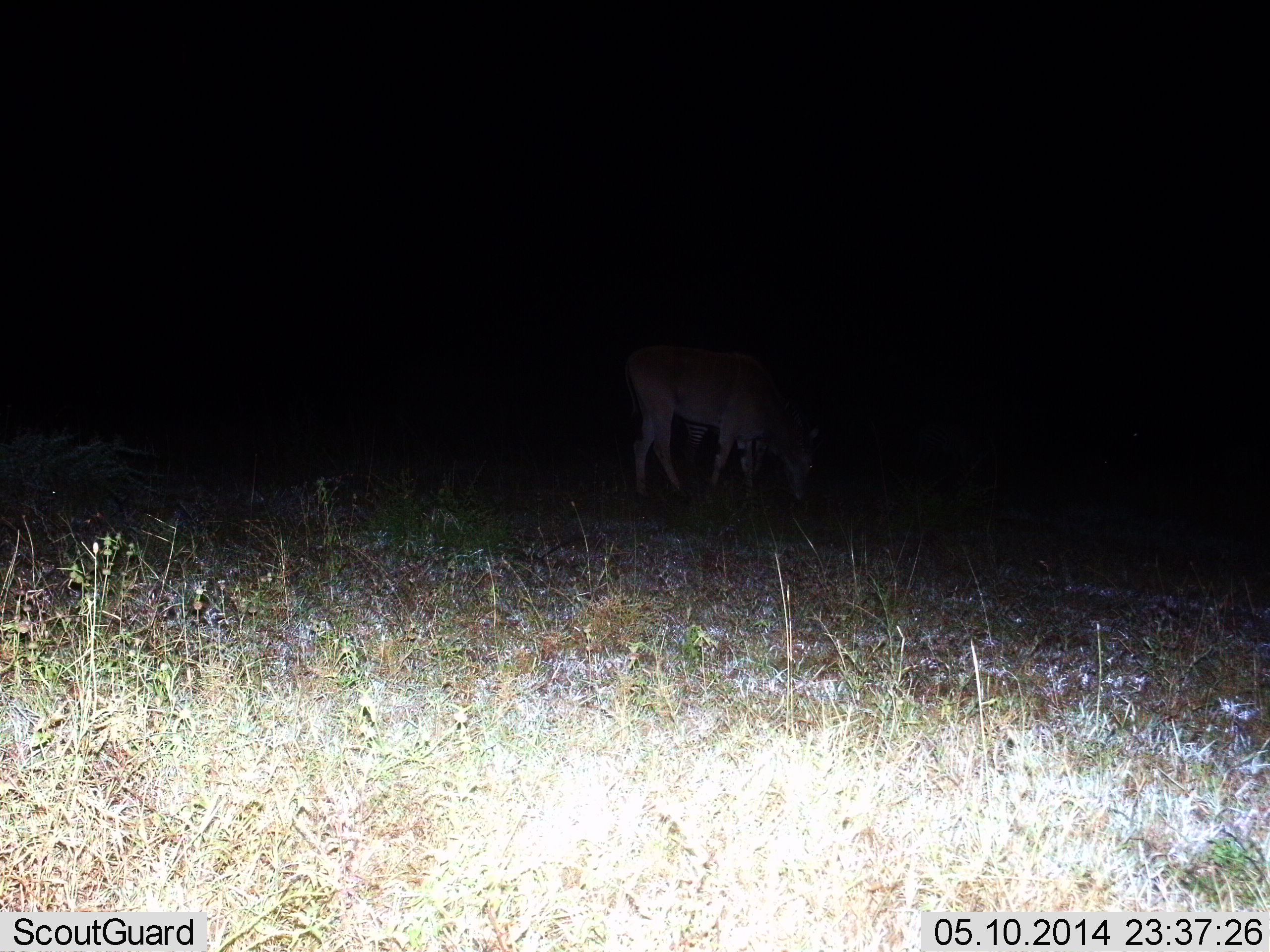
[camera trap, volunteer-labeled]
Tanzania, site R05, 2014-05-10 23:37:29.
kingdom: Animalia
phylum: Chordata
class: Mammalia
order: Artiodactyla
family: Bovidae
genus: Tragelaphus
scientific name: Tragelaphus oryx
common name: eland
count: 1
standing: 33%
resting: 0%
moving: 0%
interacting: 0%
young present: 0%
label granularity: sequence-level